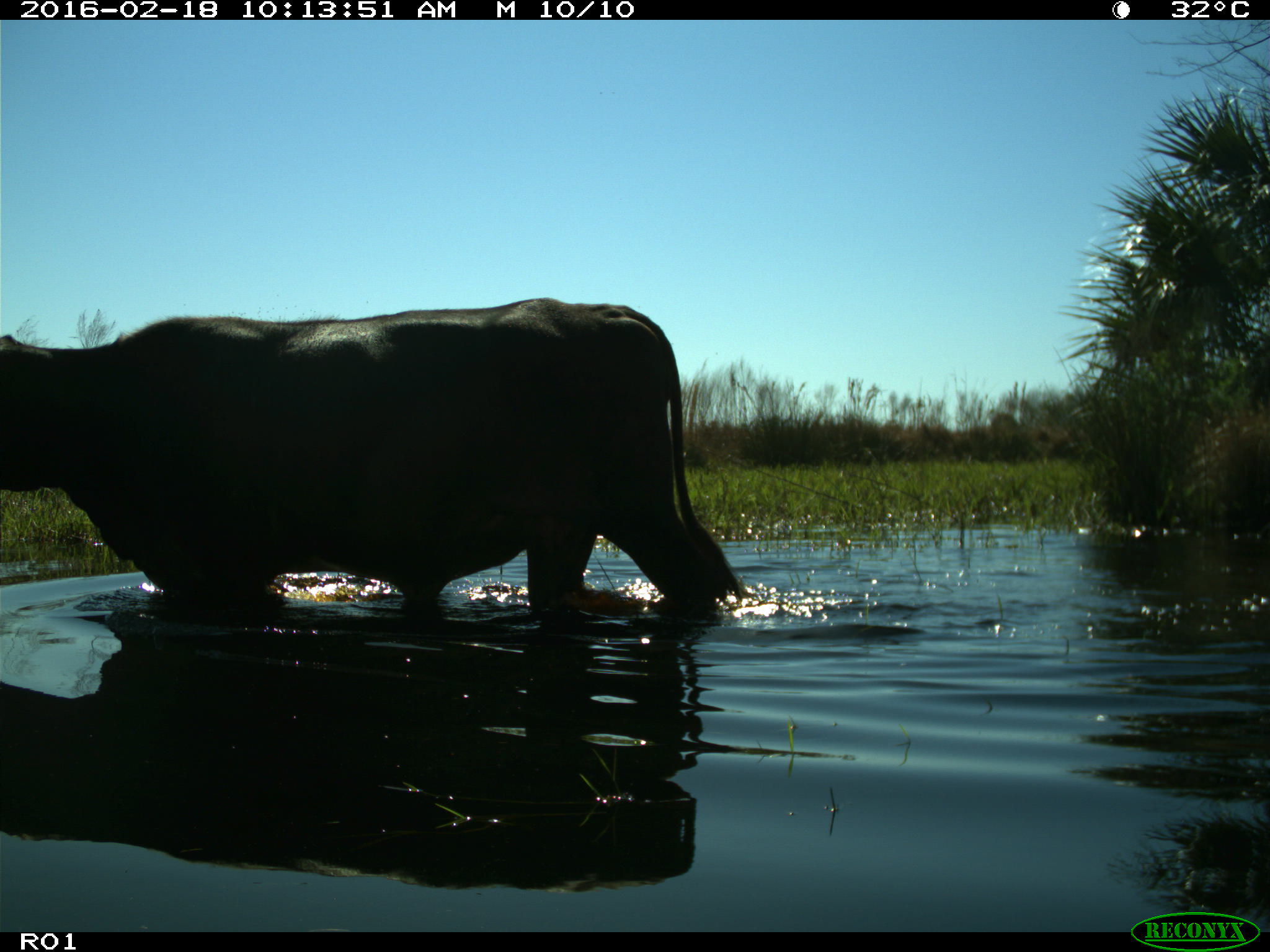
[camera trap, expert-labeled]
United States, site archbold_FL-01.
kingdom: Animalia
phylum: Chordata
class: Mammalia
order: Artiodactyla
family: Bovidae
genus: Bos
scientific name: Bos taurus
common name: domestic cow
Bos taurus (domestic cow).